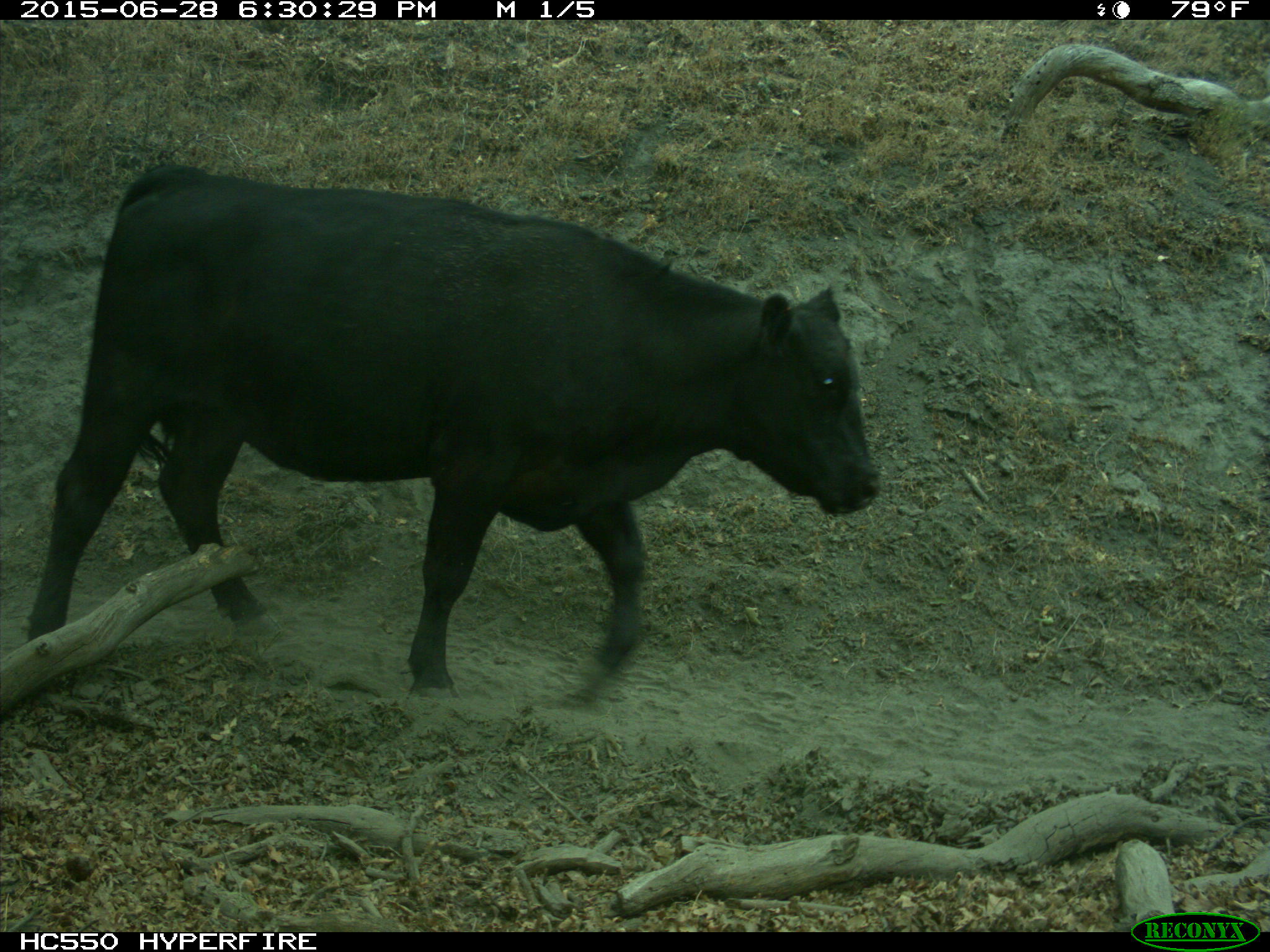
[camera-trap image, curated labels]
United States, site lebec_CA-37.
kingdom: Animalia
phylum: Chordata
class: Mammalia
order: Artiodactyla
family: Bovidae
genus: Bos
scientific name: Bos taurus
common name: domestic cow